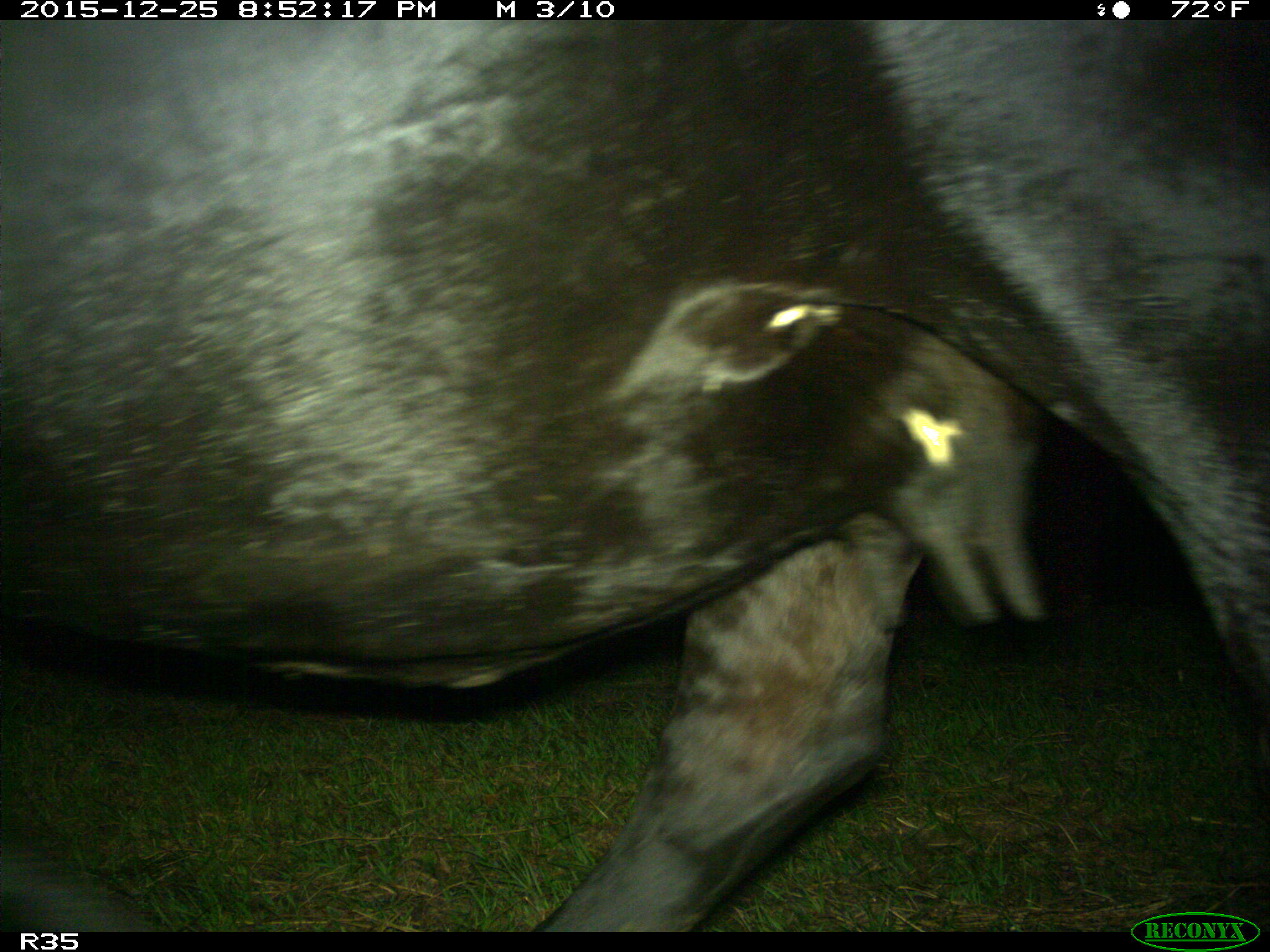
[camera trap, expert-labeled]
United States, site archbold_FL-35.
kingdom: Animalia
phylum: Chordata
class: Mammalia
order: Artiodactyla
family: Bovidae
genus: Bos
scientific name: Bos taurus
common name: domestic cow